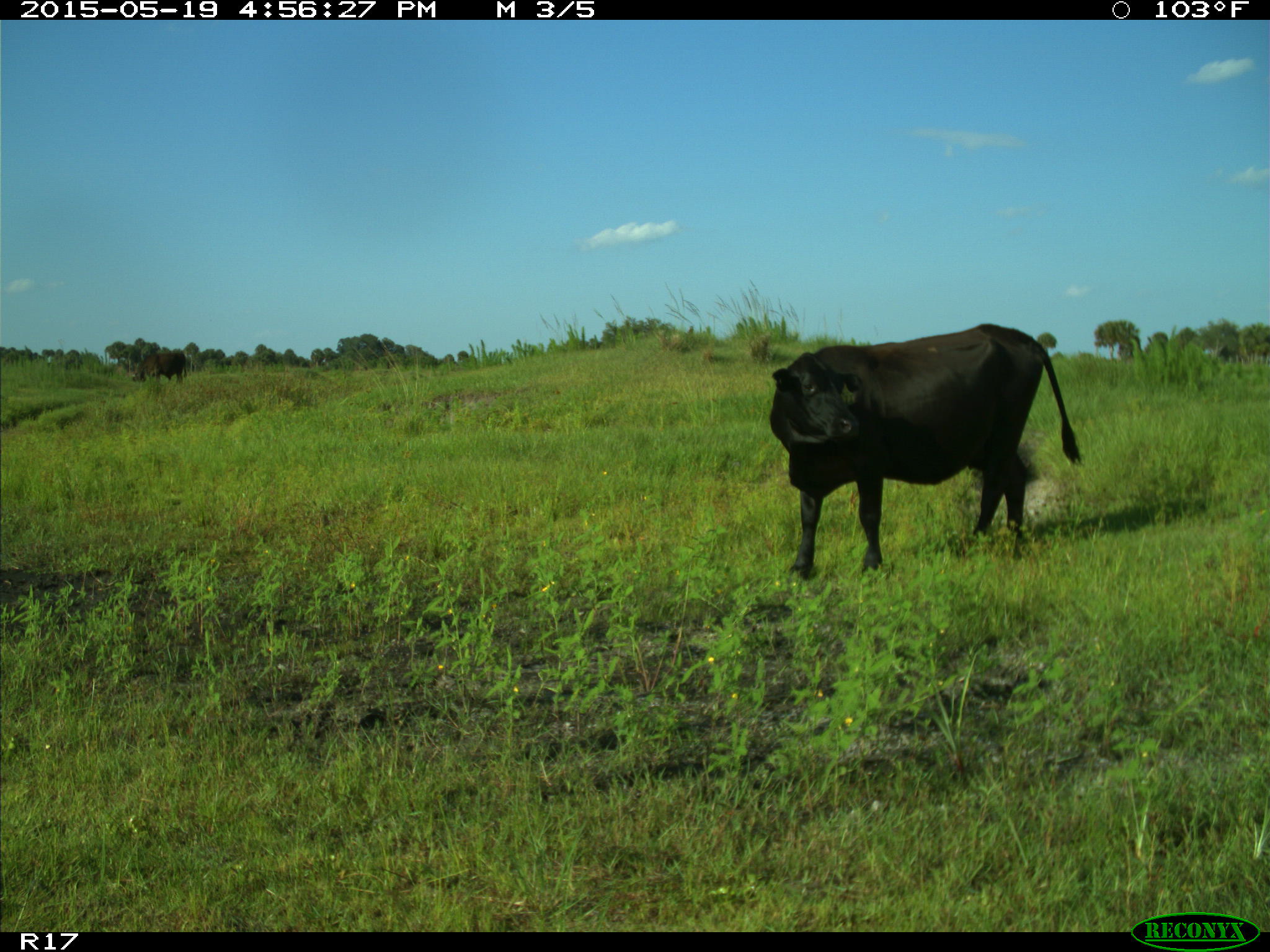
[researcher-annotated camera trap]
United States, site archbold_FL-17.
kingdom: Animalia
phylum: Chordata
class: Mammalia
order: Artiodactyla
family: Bovidae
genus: Bos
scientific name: Bos taurus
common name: domestic cow